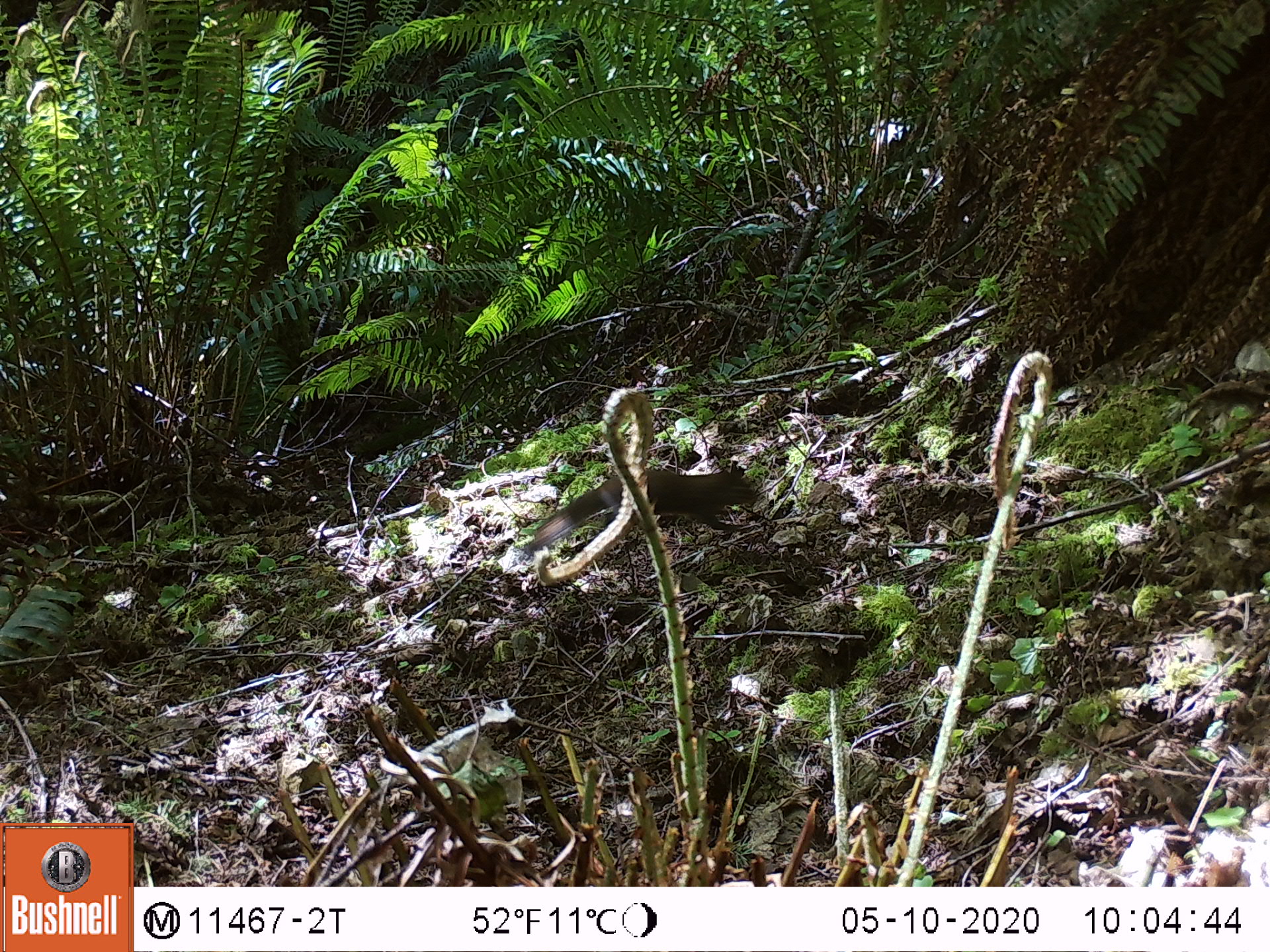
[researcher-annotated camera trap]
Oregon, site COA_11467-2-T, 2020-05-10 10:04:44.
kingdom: Animalia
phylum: Chordata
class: Mammalia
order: Rodentia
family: Sciuridae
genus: Tamiasciurus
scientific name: Tamiasciurus douglasii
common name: douglas squirrel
Douglas squirrel (Tamiasciurus douglasii).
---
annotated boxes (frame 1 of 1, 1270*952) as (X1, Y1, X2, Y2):
douglas squirrel: (536, 461, 756, 545)